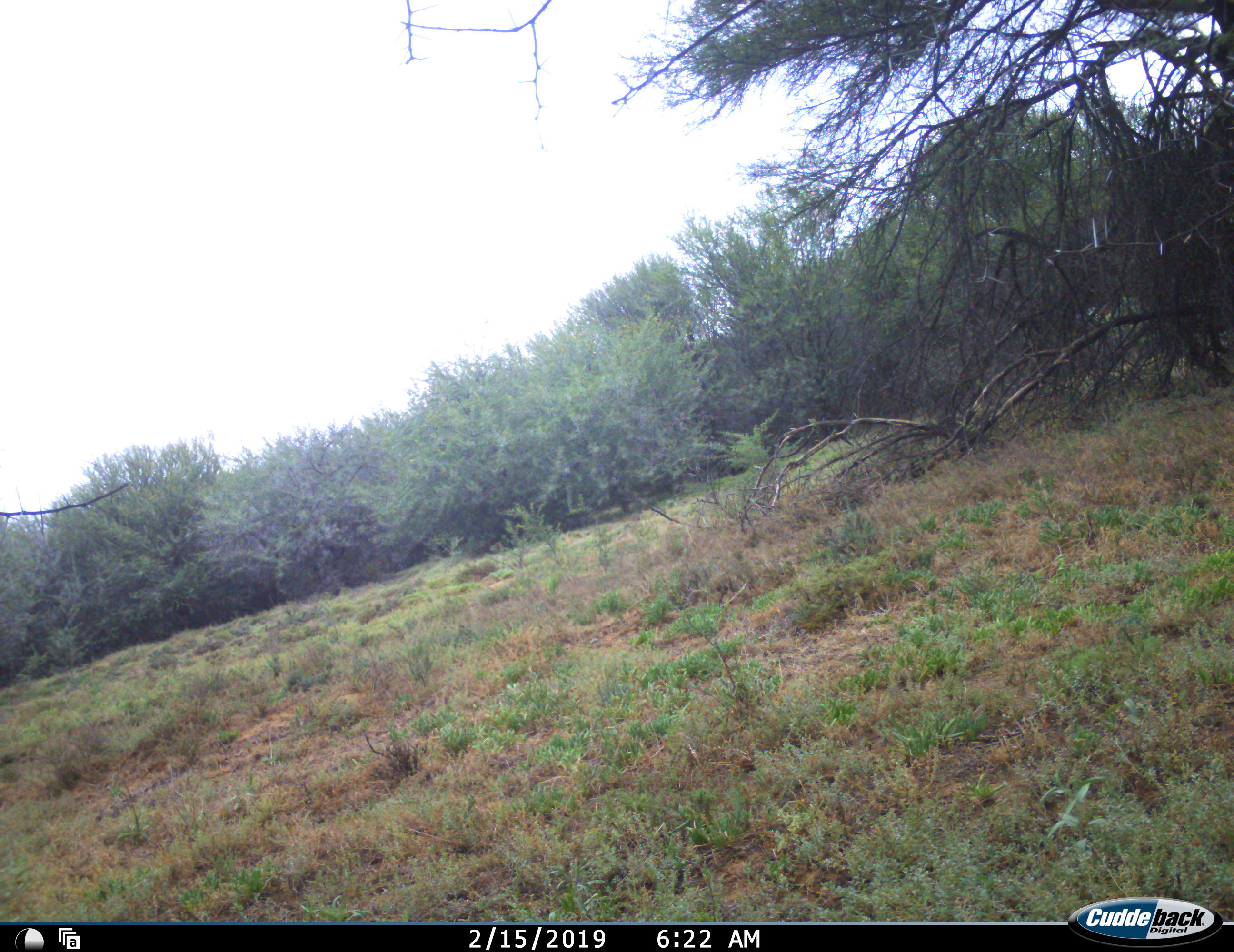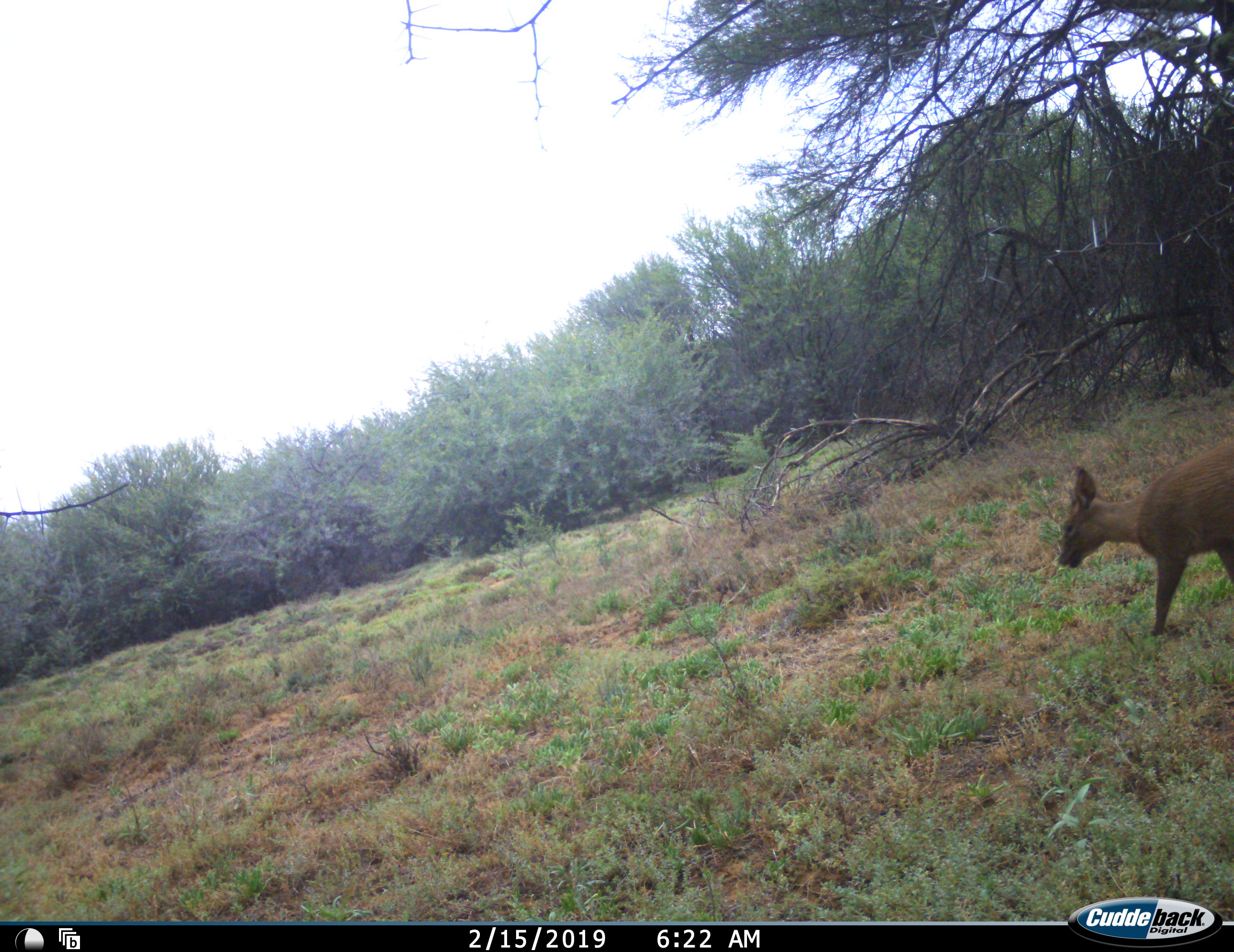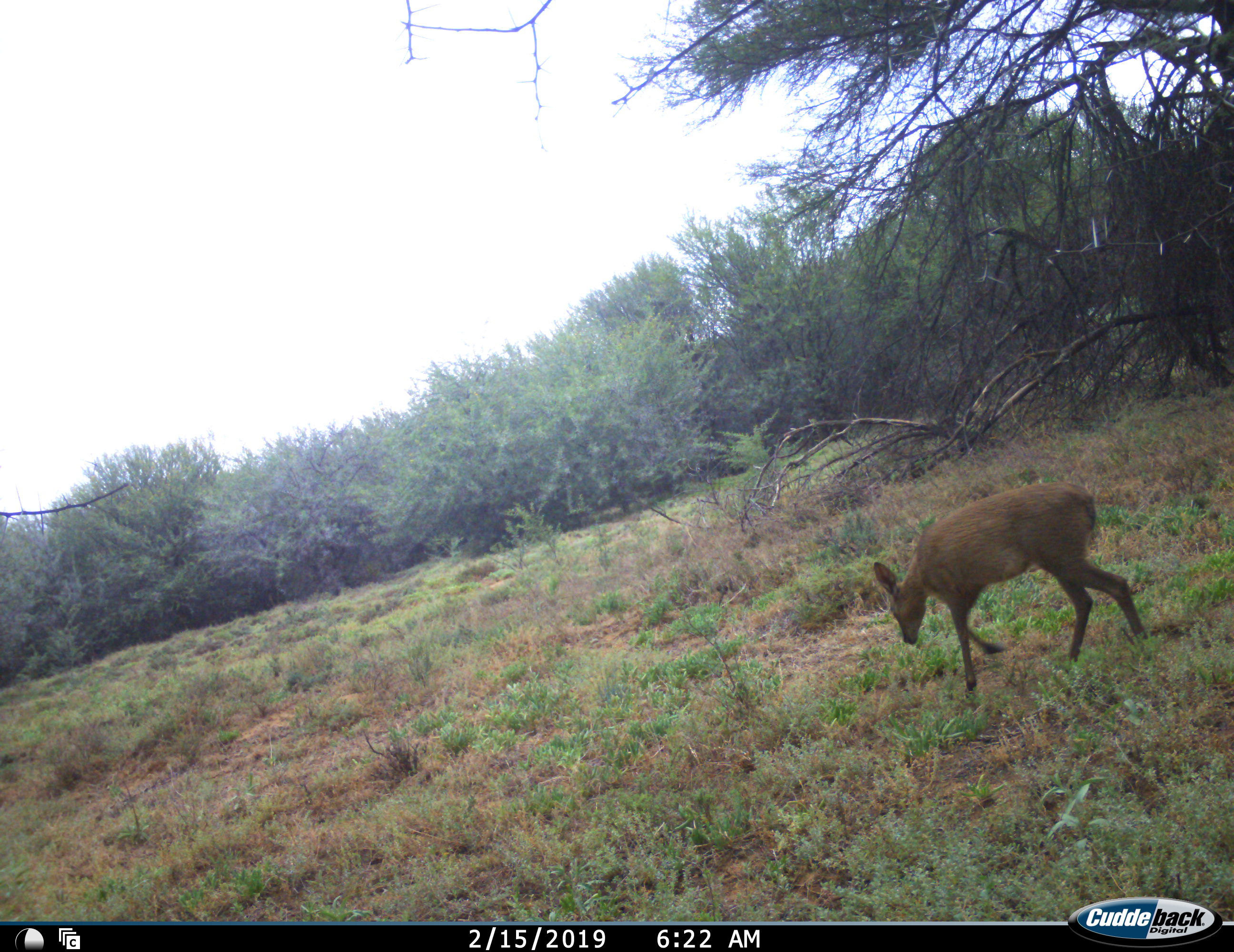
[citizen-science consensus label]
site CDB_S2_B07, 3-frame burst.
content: unidentified animal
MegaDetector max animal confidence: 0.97